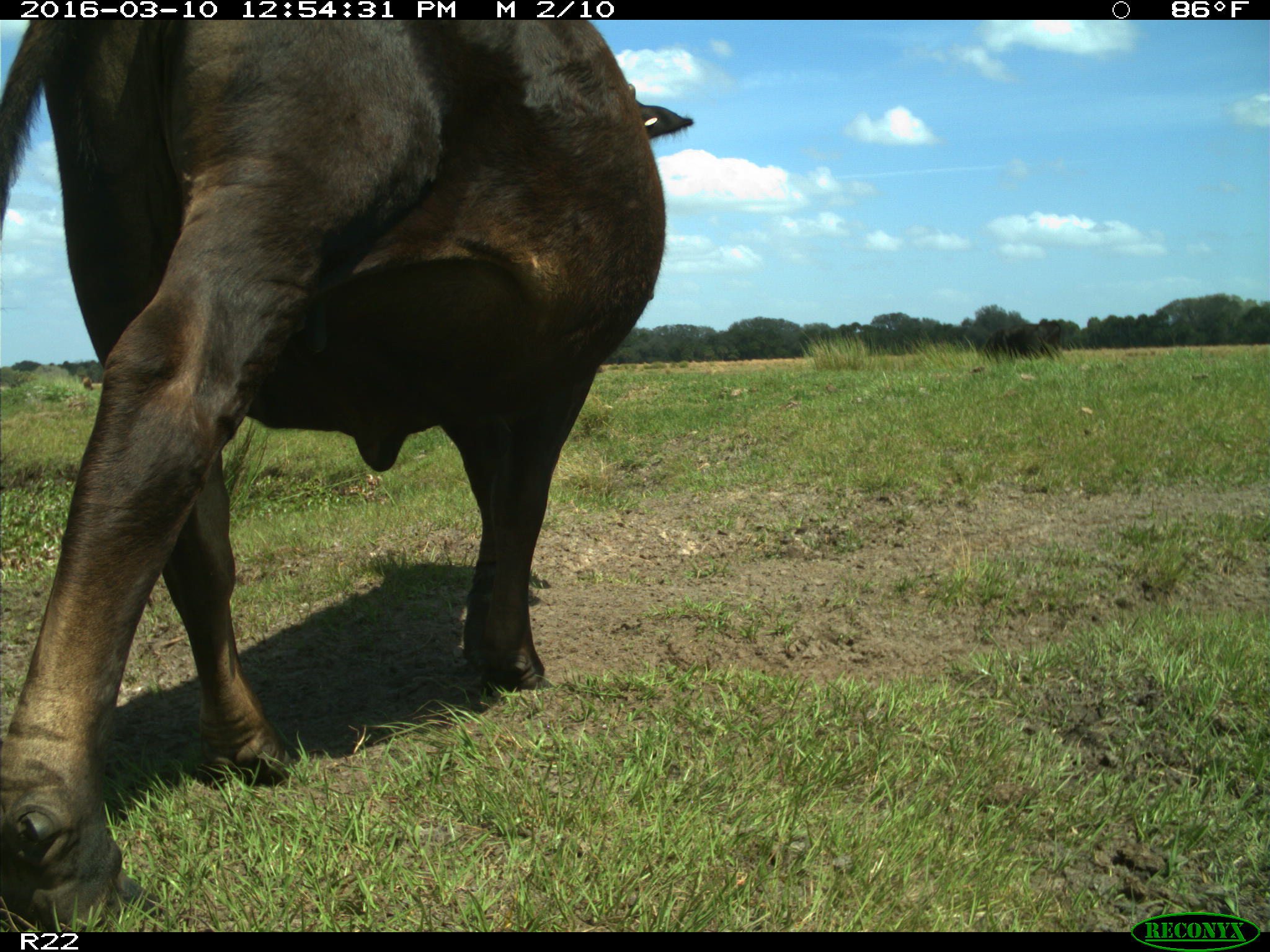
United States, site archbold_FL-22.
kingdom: Animalia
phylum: Chordata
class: Mammalia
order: Artiodactyla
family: Bovidae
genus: Bos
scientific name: Bos taurus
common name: domestic cow